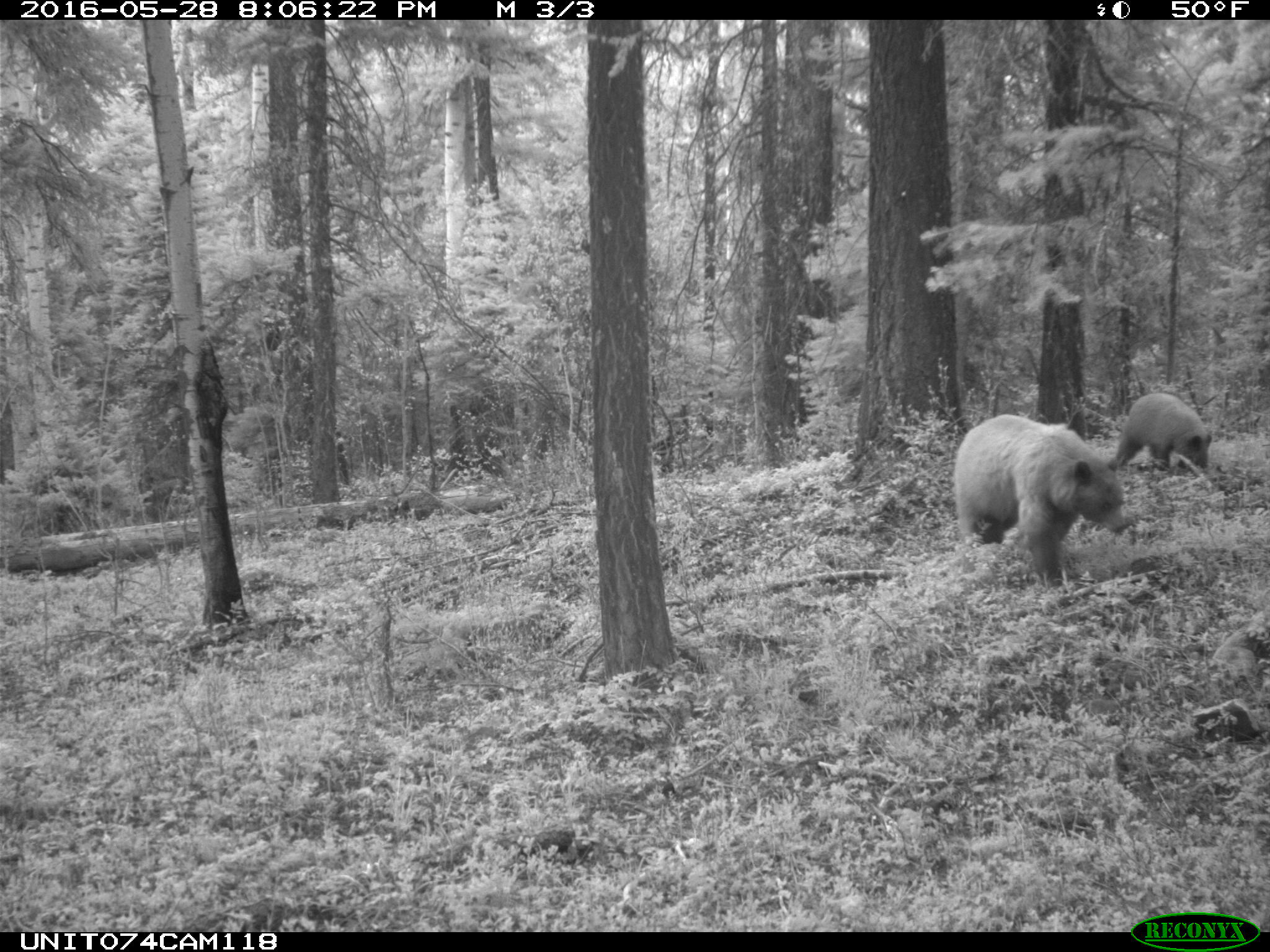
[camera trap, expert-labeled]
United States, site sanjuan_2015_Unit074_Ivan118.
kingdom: Animalia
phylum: Chordata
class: Mammalia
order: Carnivora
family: Ursidae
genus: Ursus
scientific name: Ursus americanus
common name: american black bear